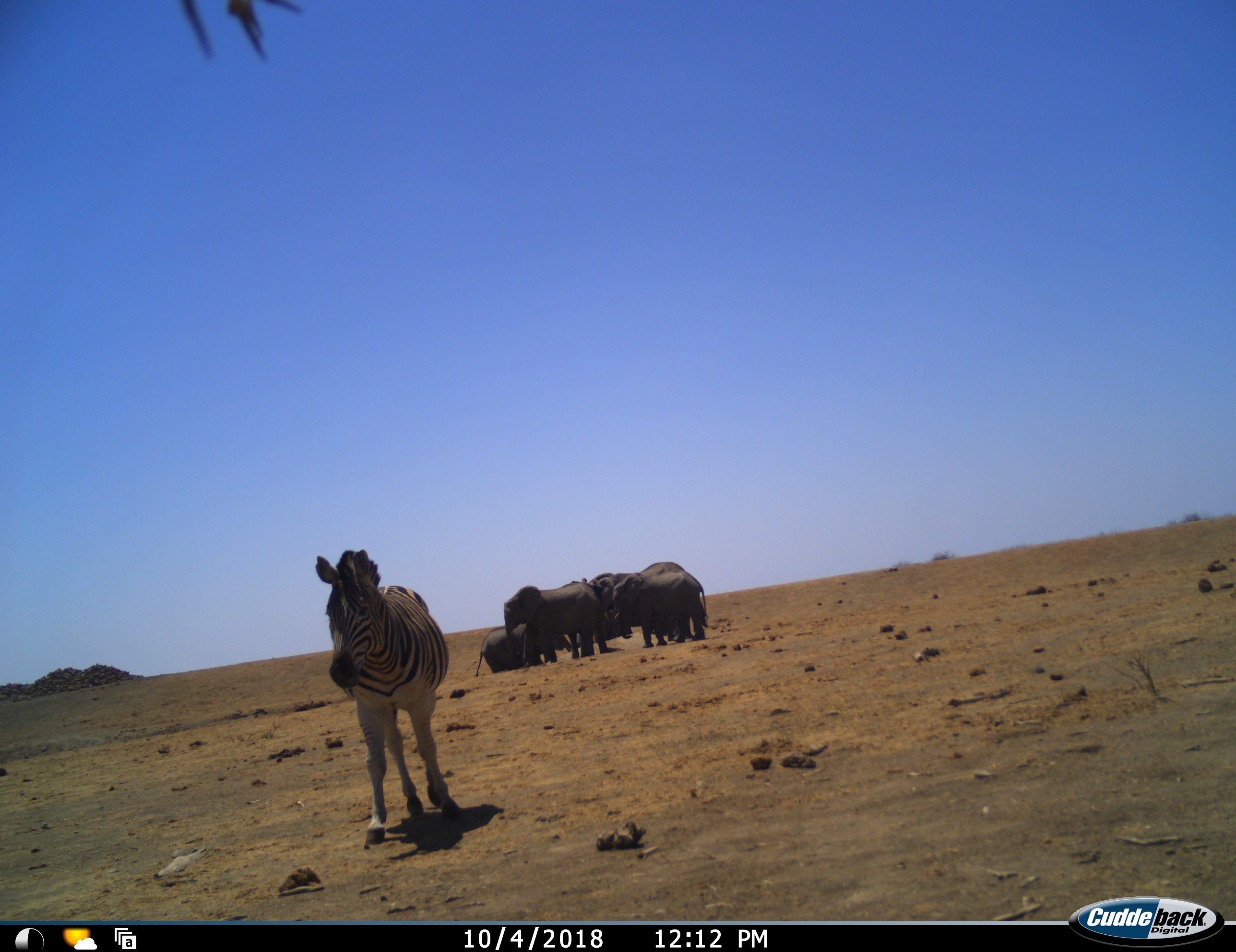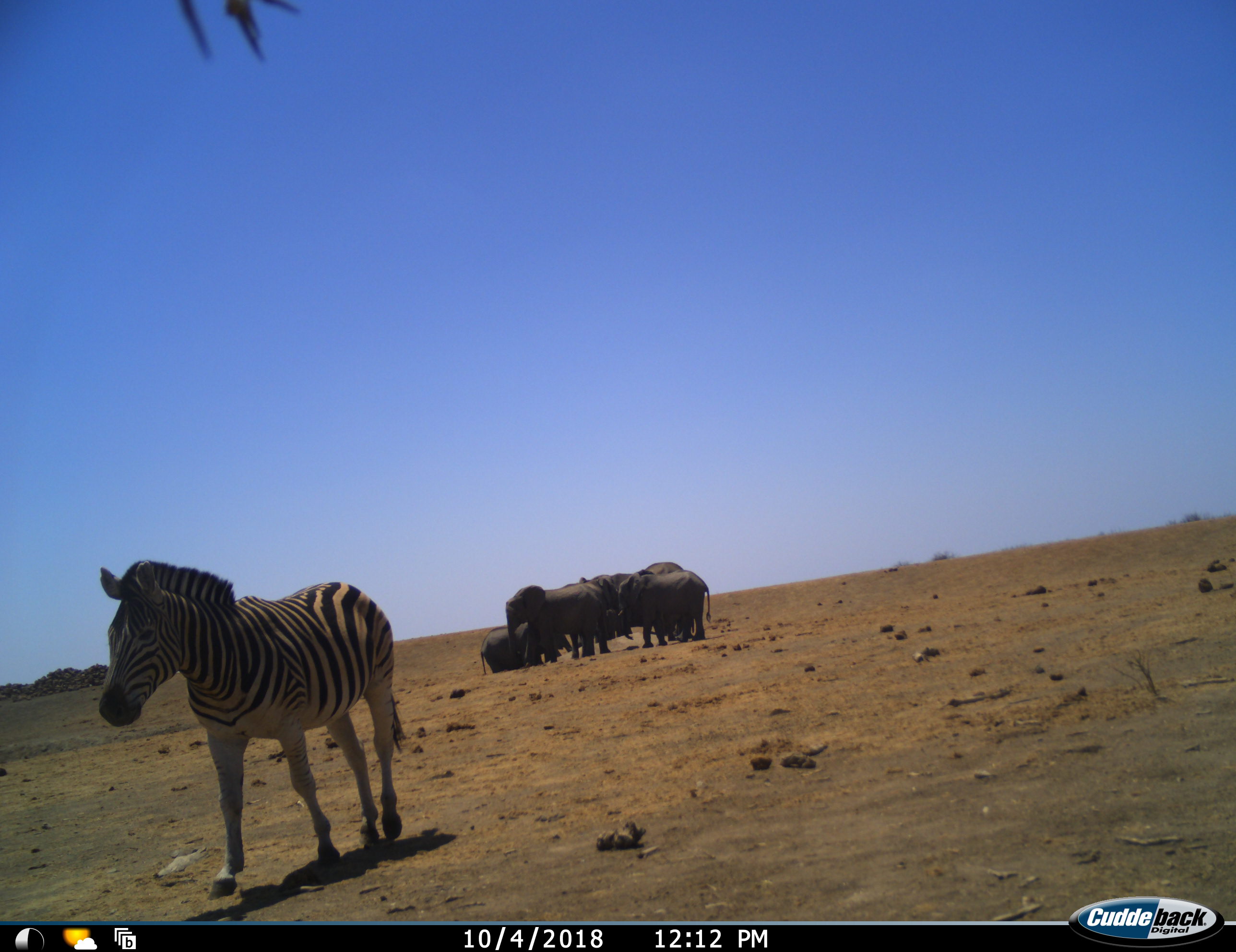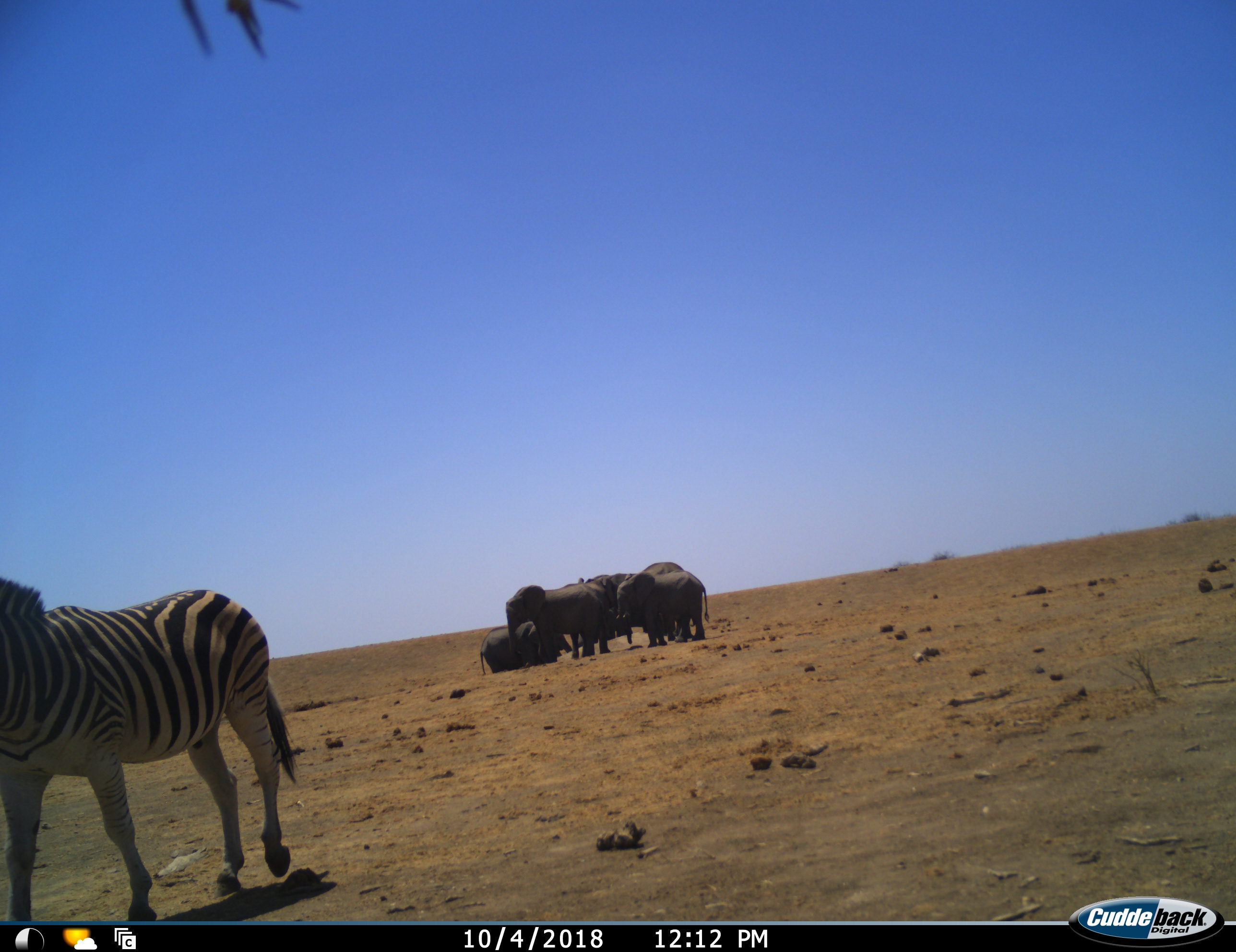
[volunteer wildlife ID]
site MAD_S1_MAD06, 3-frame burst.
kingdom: Animalia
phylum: Chordata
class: Mammalia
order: Proboscidea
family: Elephantidae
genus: Loxodonta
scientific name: Loxodonta africana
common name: african bush elephant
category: elephant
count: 6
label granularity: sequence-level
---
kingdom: Animalia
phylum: Chordata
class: Mammalia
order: Perissodactyla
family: Equidae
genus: Equus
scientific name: Equus quagga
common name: plains zebra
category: zebraplains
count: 1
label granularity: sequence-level